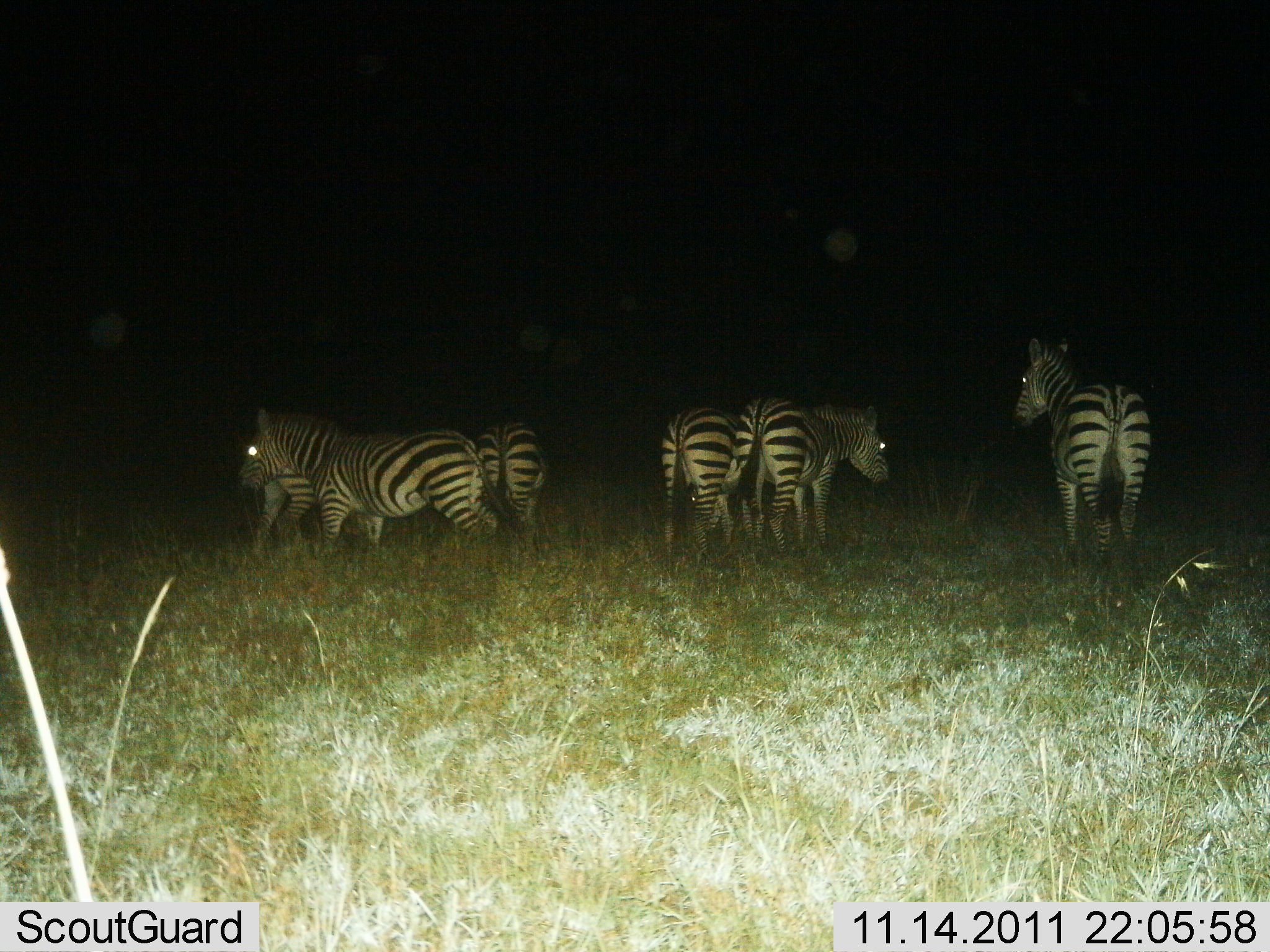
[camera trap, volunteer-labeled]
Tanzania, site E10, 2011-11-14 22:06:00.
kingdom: Animalia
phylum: Chordata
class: Mammalia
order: Perissodactyla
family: Equidae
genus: Equus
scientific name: Equus quagga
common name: plains zebra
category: zebra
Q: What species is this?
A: Zebra (plains zebra) (Equus quagga).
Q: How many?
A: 6.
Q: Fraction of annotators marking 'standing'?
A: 100%.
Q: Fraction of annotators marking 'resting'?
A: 0%.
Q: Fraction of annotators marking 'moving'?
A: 0%.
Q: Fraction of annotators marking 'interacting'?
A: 0%.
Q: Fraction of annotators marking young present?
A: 0%.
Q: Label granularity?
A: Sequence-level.